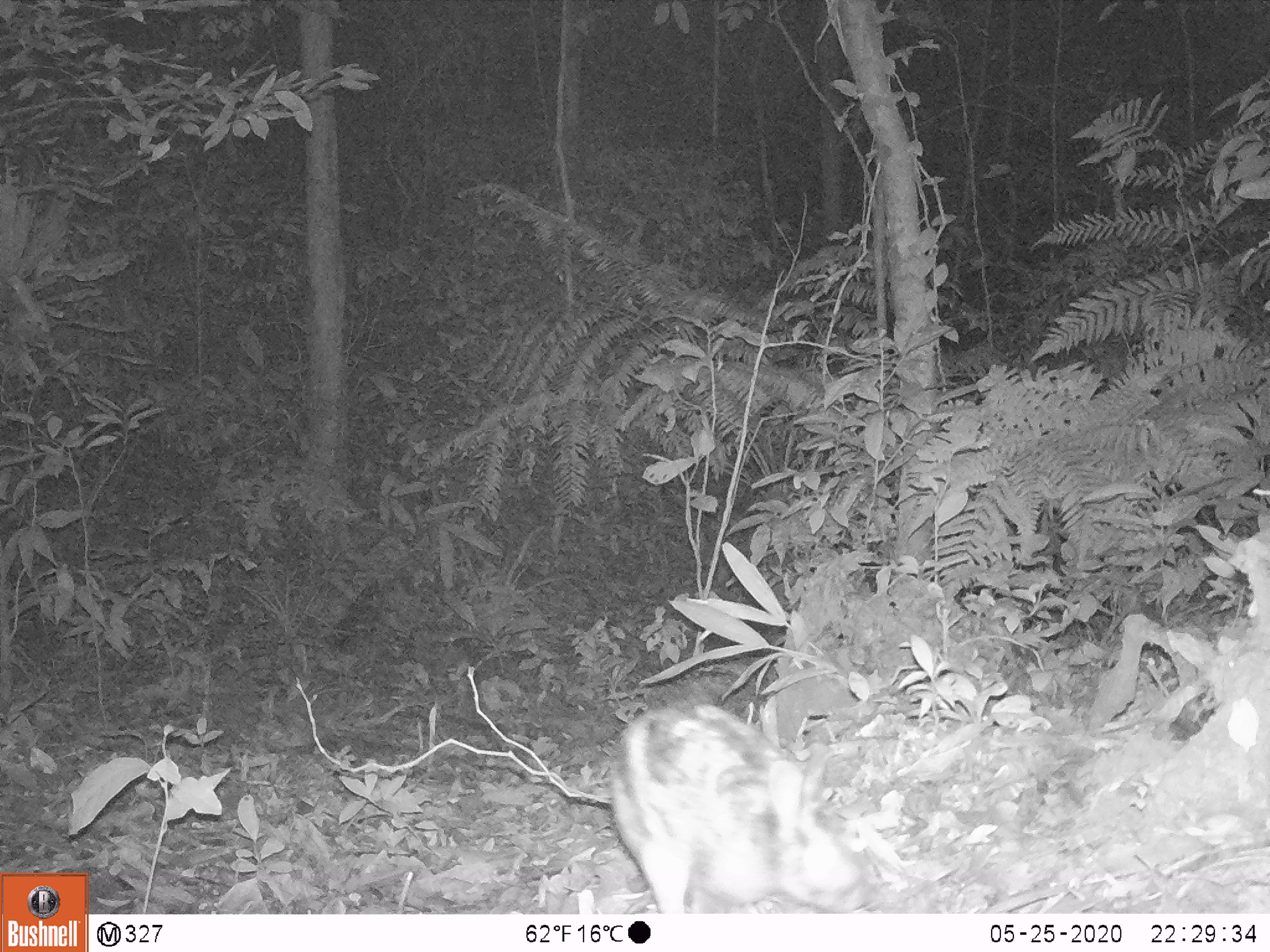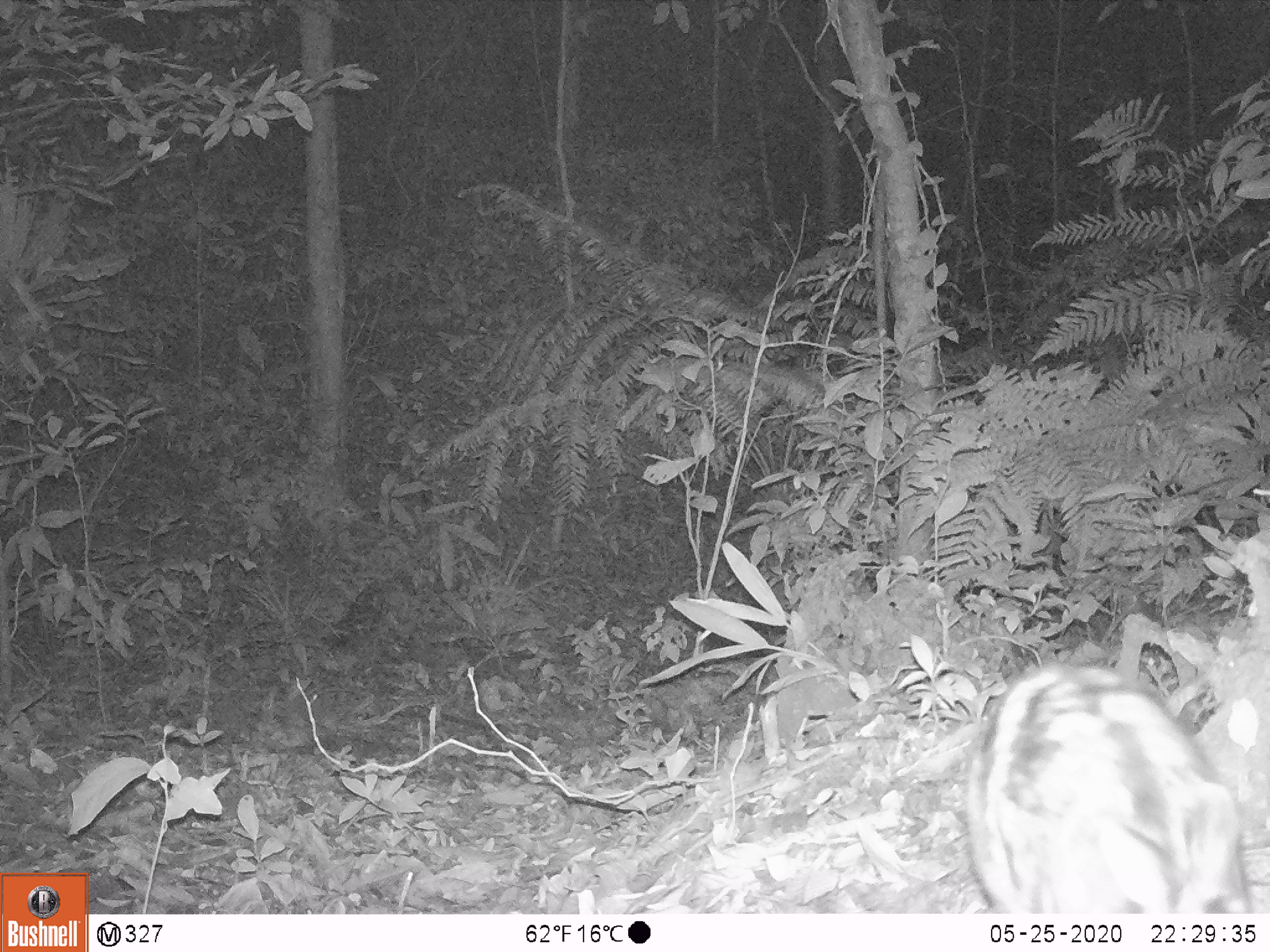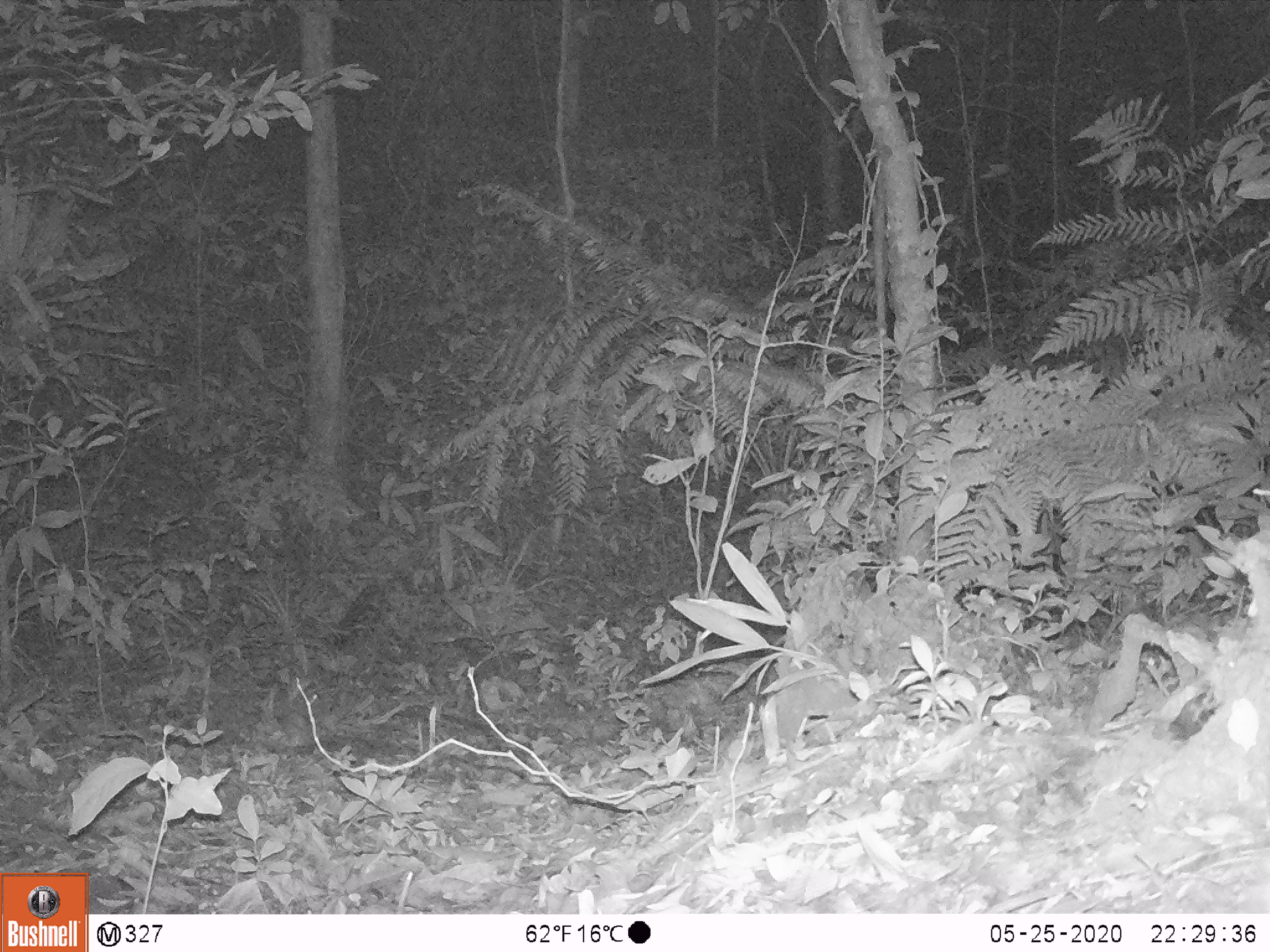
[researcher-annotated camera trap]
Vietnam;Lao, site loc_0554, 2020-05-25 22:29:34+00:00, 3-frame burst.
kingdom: Animalia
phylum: Chordata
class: Mammalia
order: Lagomorpha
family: Leporidae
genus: Nesolagus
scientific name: Nesolagus timminsi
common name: annamite striped rabbit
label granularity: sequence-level